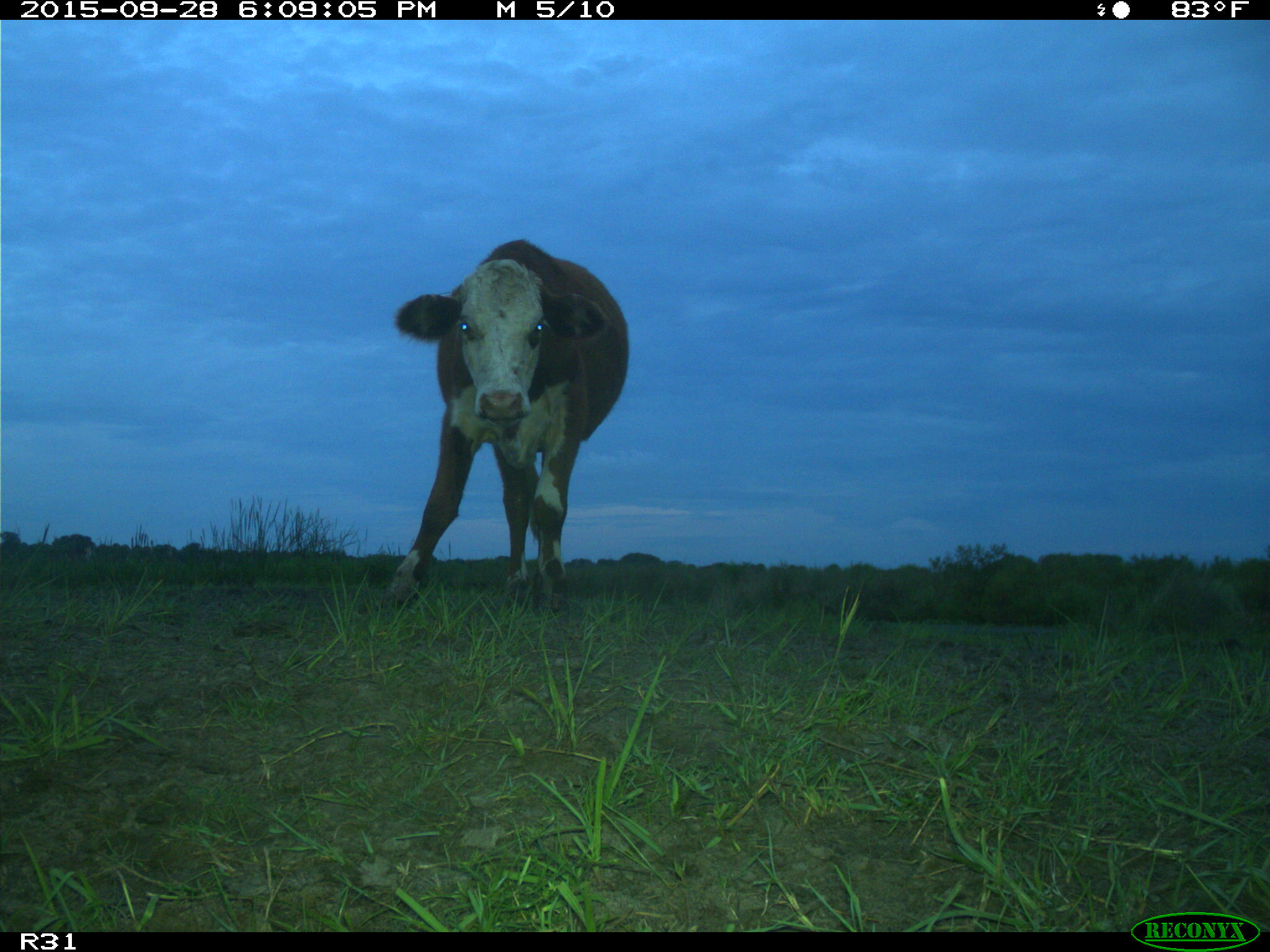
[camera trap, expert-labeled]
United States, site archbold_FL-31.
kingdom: Animalia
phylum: Chordata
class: Mammalia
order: Artiodactyla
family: Bovidae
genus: Bos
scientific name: Bos taurus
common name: domestic cow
Bos taurus (domestic cow).